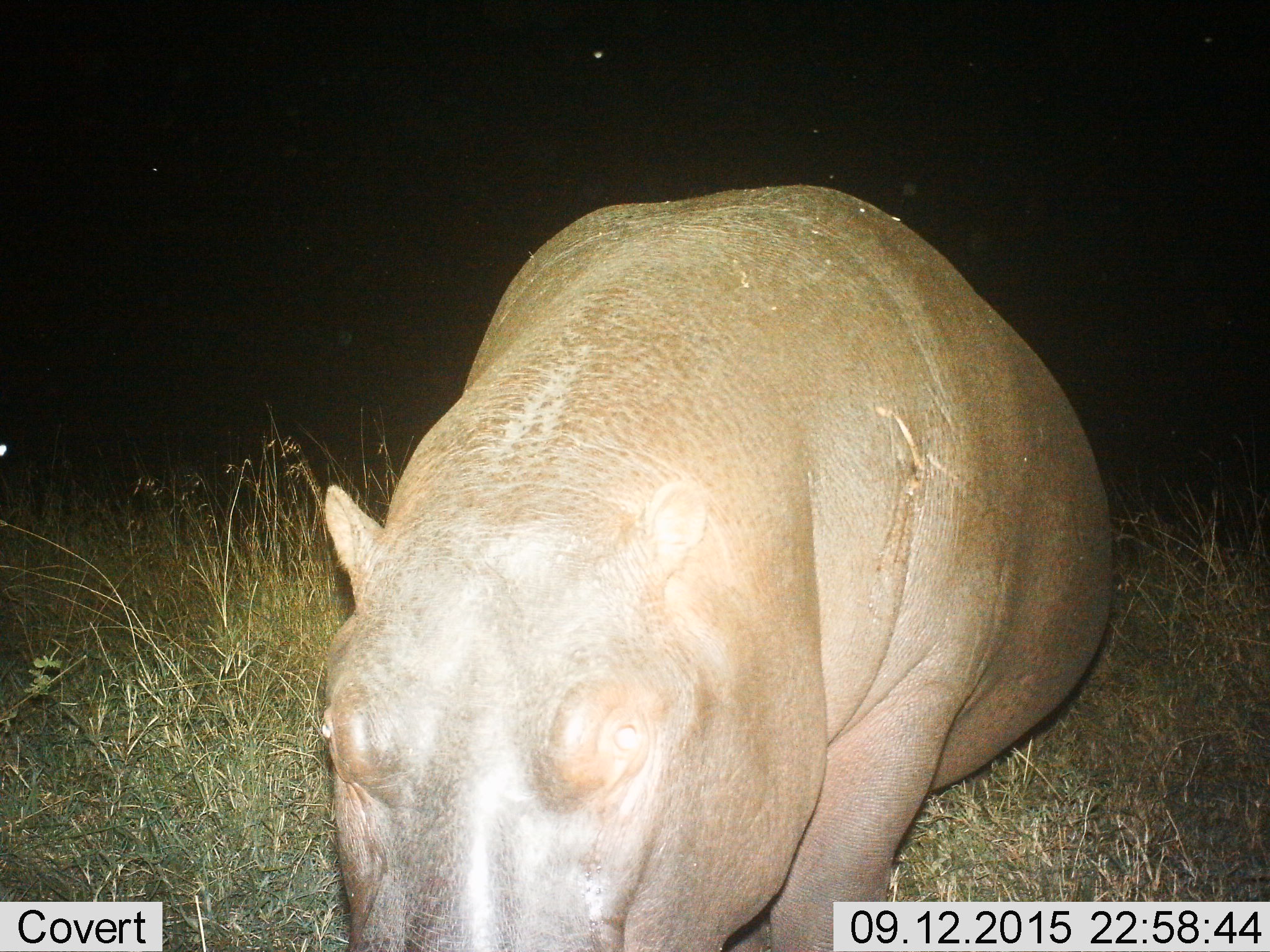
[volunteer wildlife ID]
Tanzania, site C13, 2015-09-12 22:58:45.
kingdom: Animalia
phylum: Chordata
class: Mammalia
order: Artiodactyla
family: Hippopotamidae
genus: Hippopotamus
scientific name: Hippopotamus amphibius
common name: hippopotamus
Hippopotamus (Hippopotamus amphibius), count 1. Behavior (volunteer vote fractions): standing 26%, resting 26%, moving 42%, interacting 0%. Young present (vote fraction): 0%. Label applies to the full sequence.